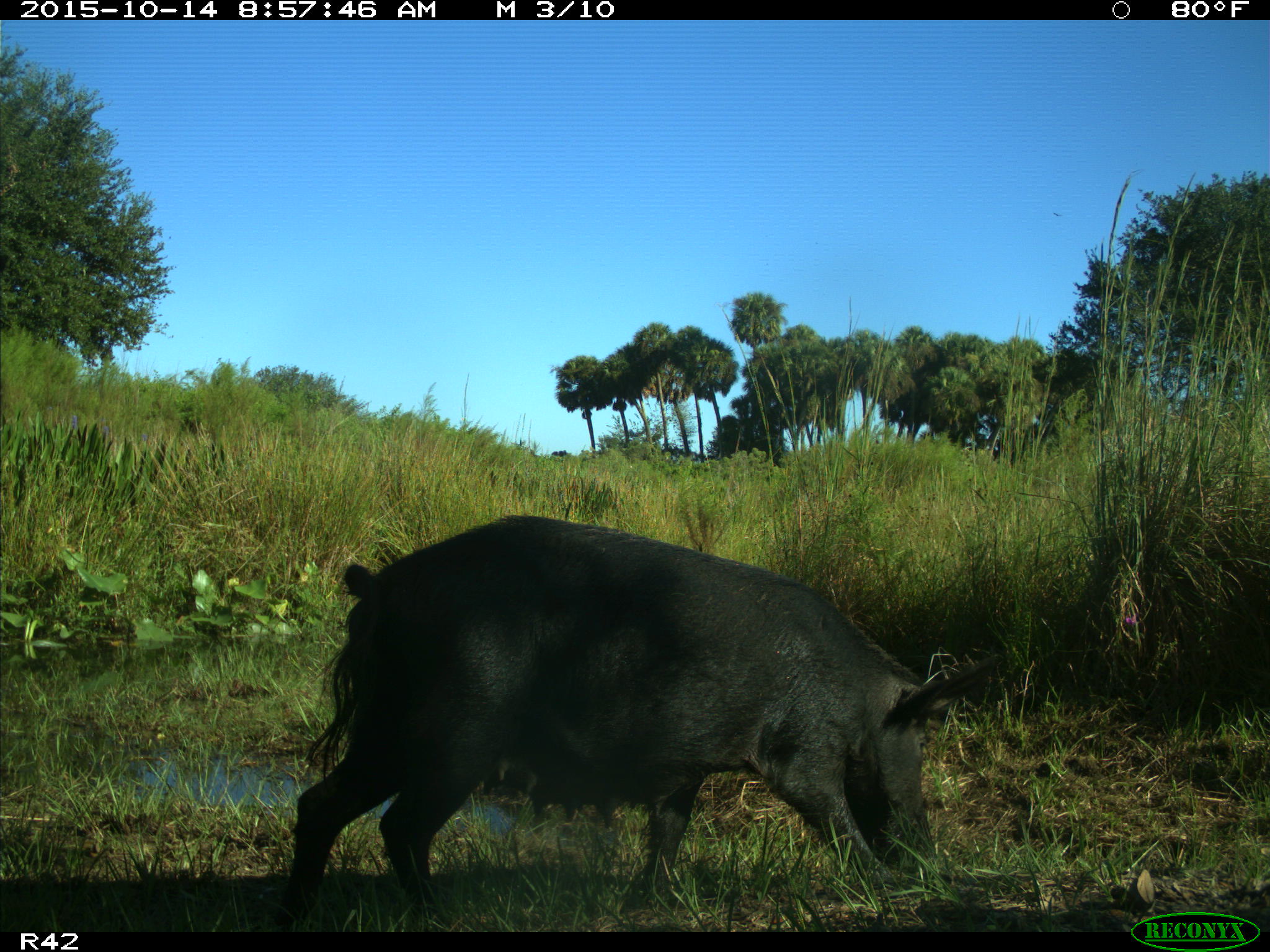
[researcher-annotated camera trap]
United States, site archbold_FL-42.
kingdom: Animalia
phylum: Chordata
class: Mammalia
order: Artiodactyla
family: Suidae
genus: Sus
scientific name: Sus scrofa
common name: wild boar